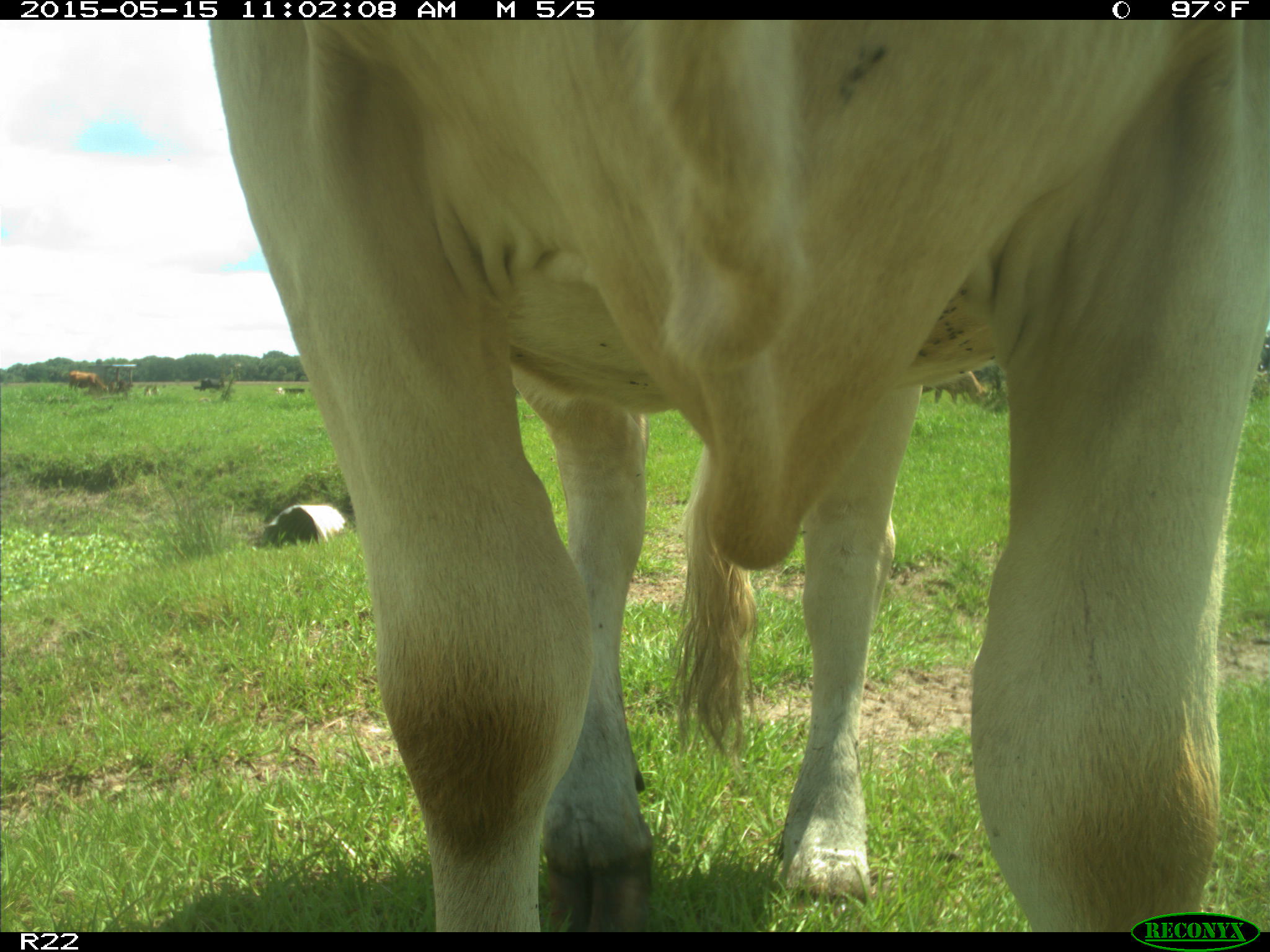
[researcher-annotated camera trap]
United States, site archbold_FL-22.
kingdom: Animalia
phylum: Chordata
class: Mammalia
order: Artiodactyla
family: Bovidae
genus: Bos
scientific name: Bos taurus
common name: domestic cow